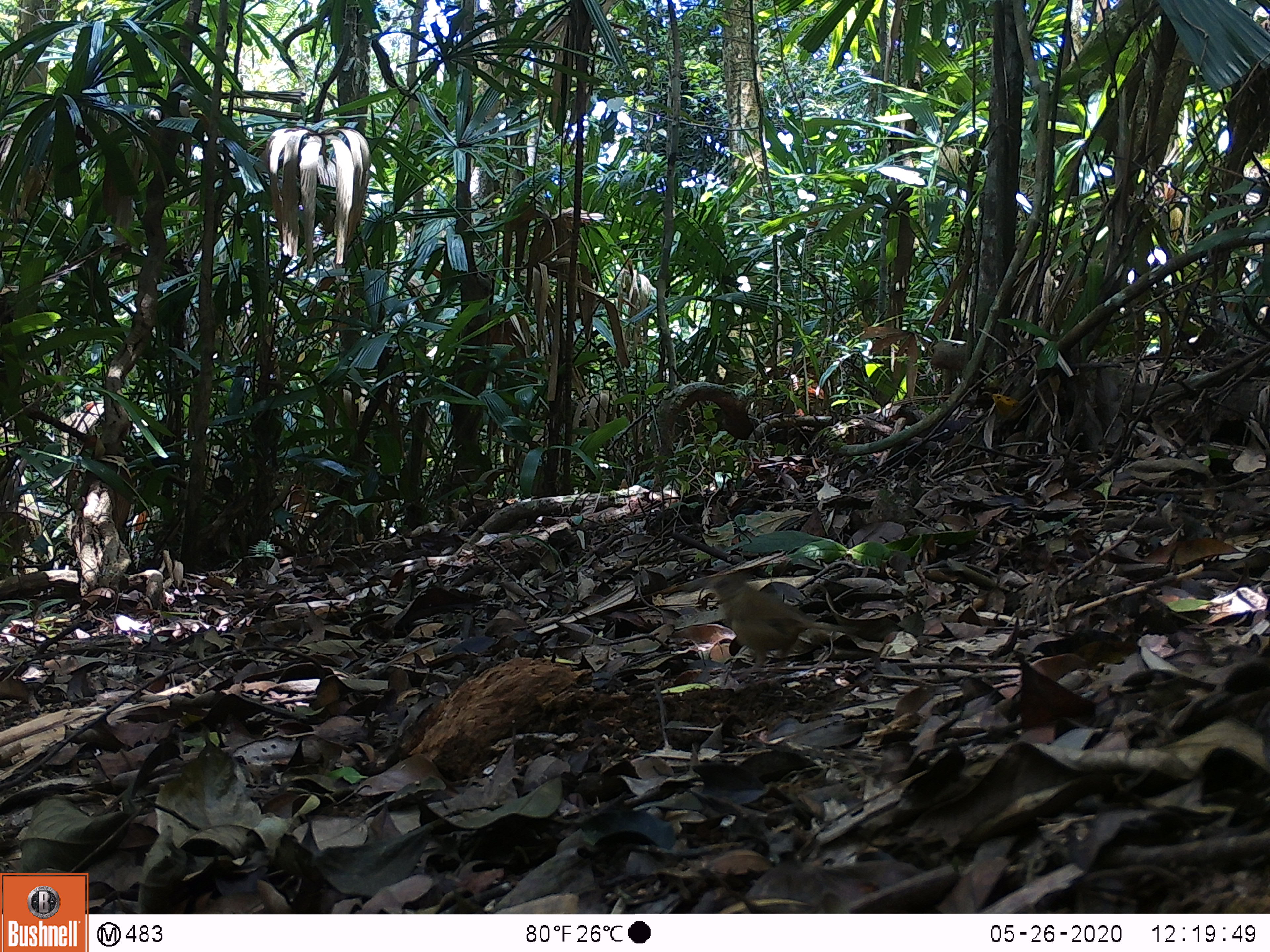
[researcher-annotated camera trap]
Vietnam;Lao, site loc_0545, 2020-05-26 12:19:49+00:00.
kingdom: Animalia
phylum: Chordata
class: Aves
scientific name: Aves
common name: bird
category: unidentified bird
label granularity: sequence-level